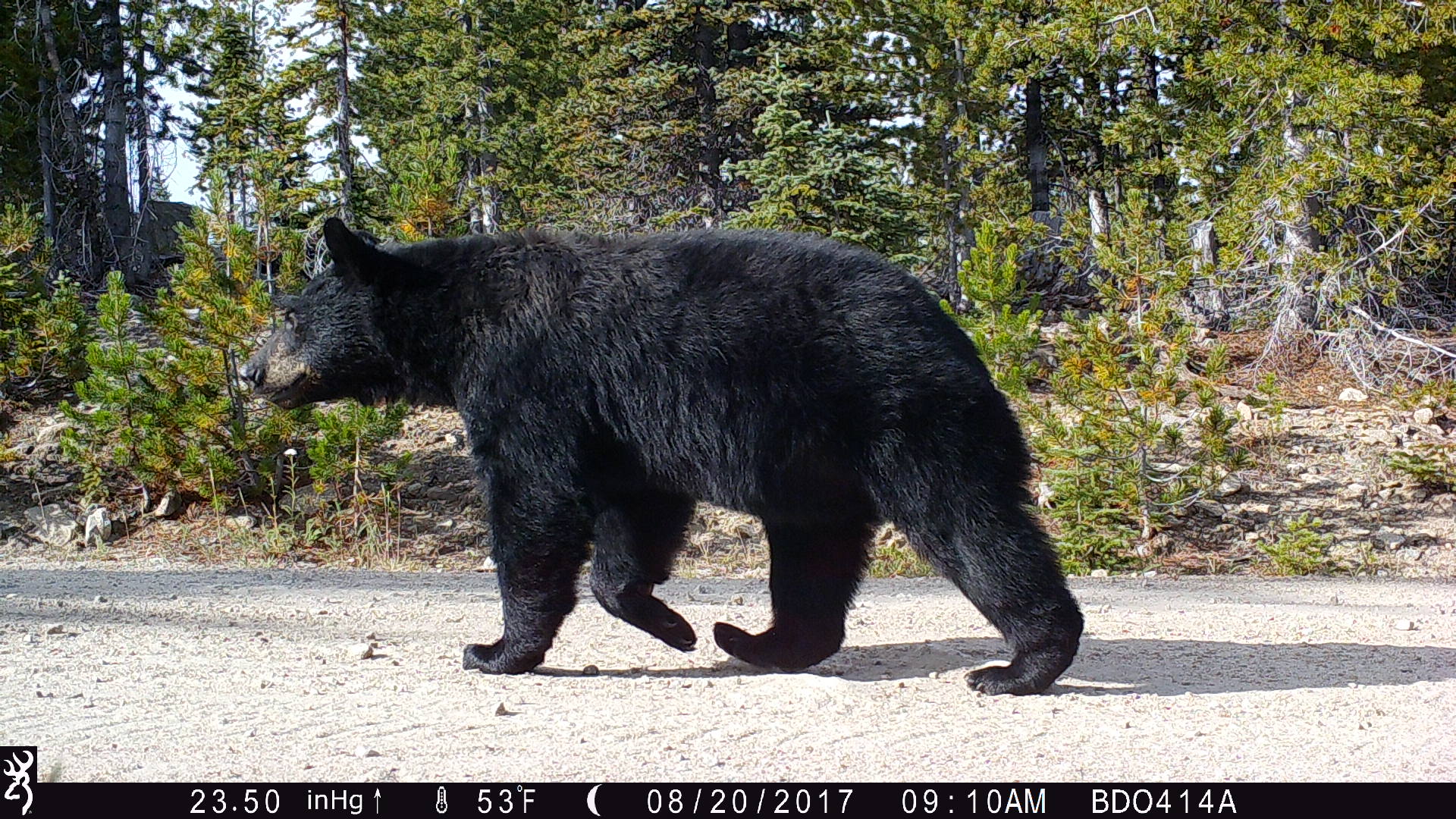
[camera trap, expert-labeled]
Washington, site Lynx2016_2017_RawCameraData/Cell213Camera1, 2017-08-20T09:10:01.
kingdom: Animalia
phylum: Chordata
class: Mammalia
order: Carnivora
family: Ursidae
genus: Ursus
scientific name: Ursus americanus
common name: american black bear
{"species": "Ursus americanus (american black bear)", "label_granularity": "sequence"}